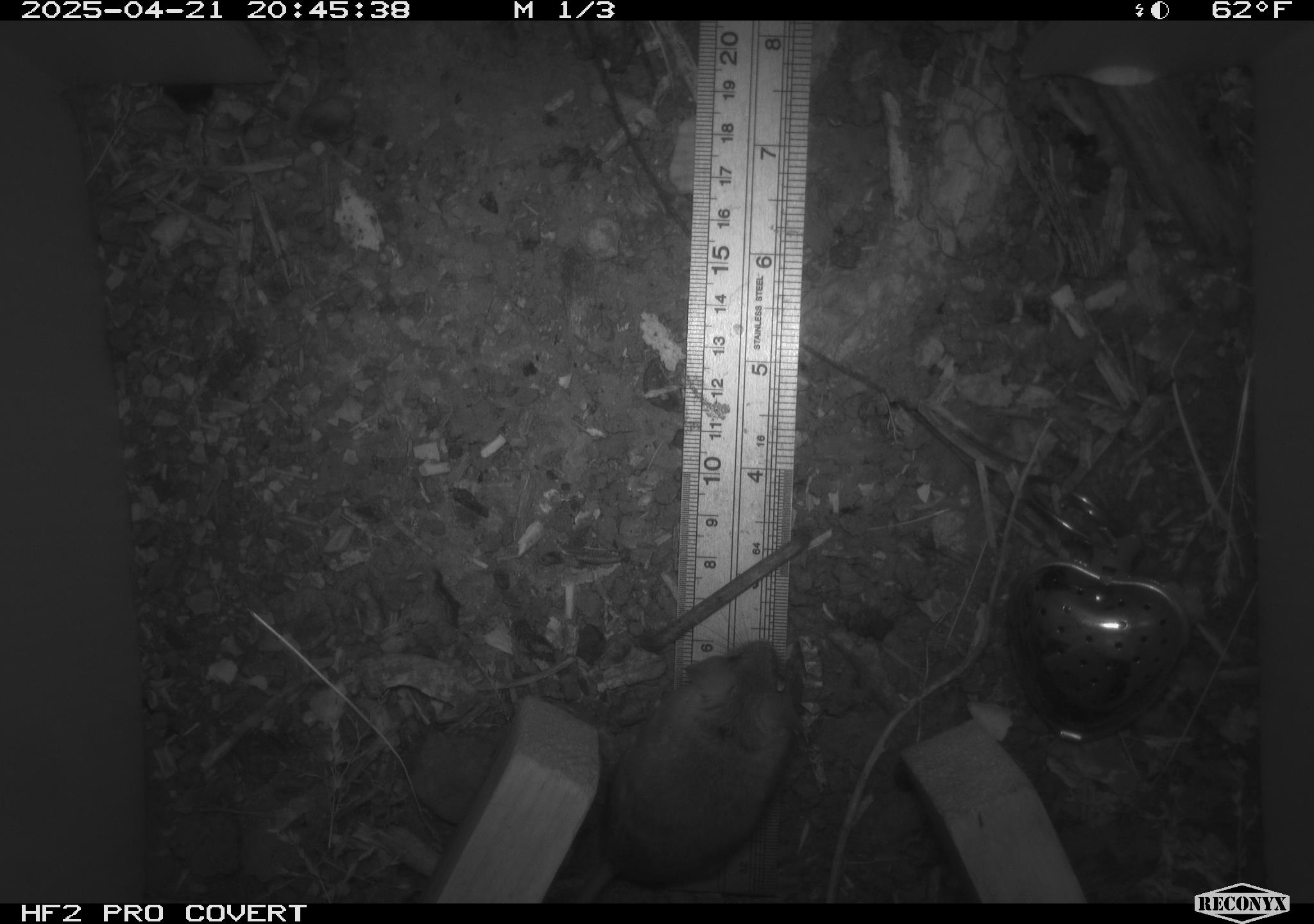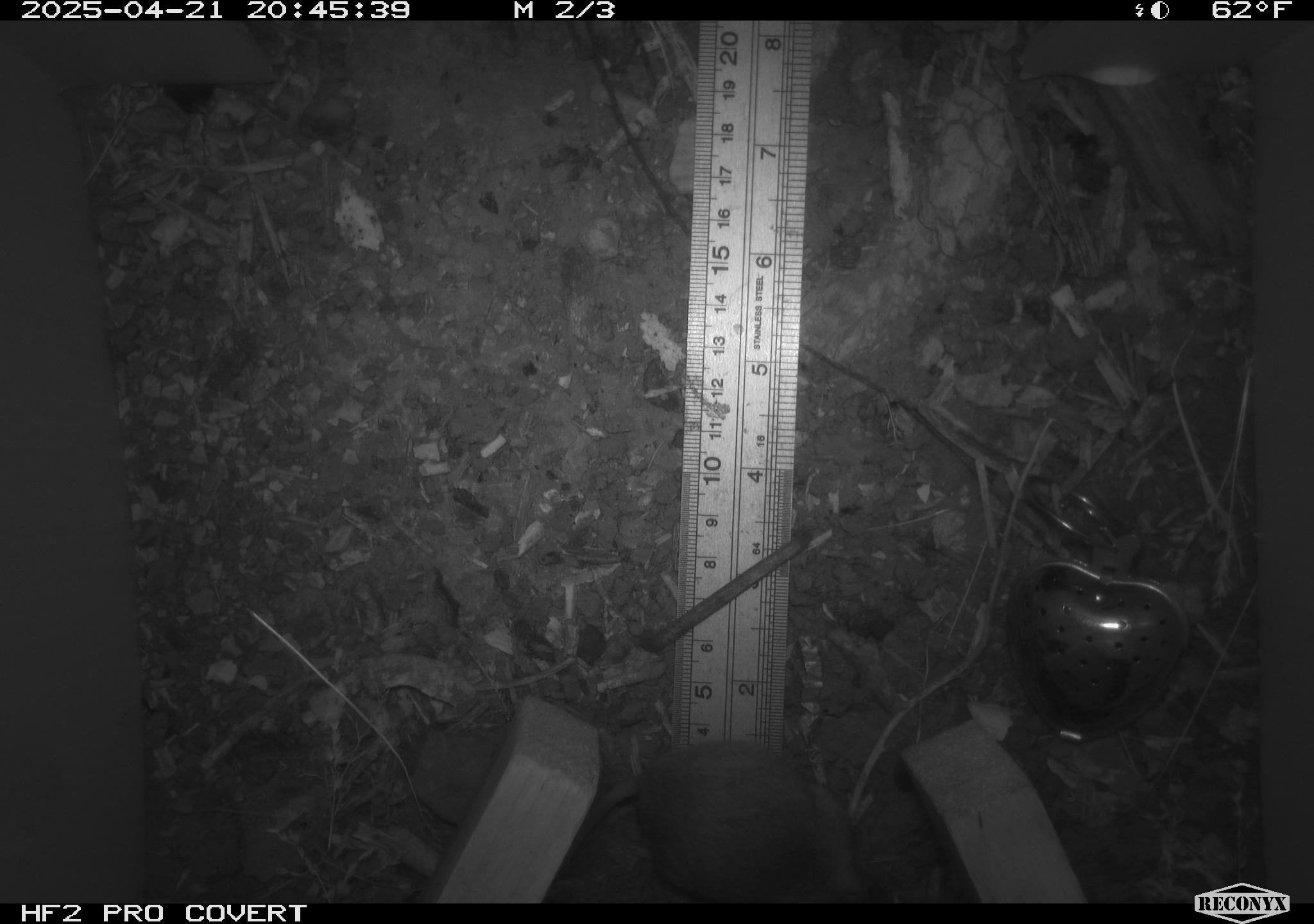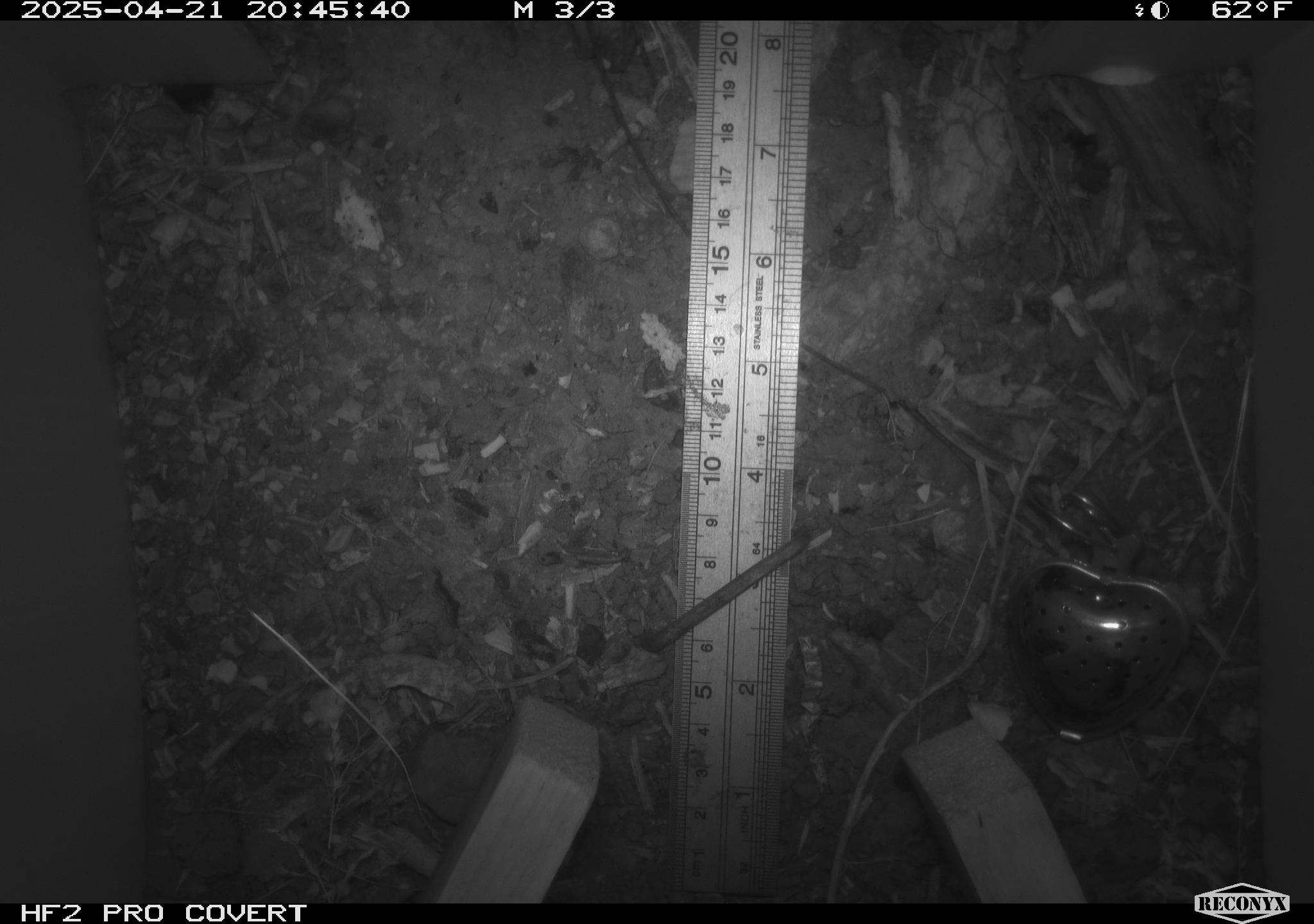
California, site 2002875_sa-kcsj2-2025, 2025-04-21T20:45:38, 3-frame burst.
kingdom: Animalia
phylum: Chordata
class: Mammalia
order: Rodentia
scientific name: Rodentia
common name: rodent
Rodent (Rodentia).